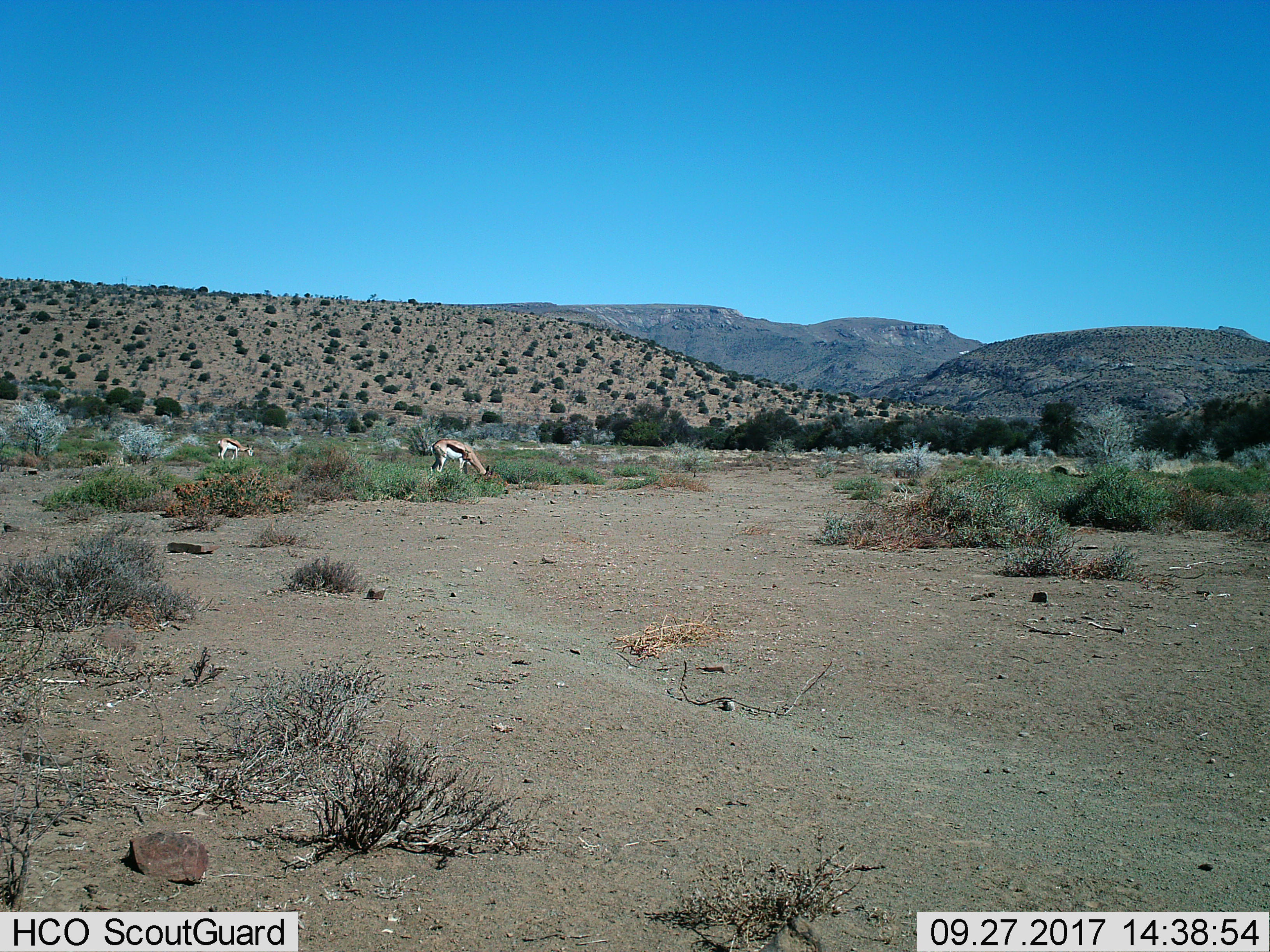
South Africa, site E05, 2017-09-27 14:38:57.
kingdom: Animalia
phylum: Chordata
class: Mammalia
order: Artiodactyla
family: Bovidae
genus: Antidorcas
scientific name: Antidorcas marsupialis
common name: springbok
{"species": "springbok (Antidorcas marsupialis)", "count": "2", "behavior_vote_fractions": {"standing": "25%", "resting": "0%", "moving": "25%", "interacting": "0%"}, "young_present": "0%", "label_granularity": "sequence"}